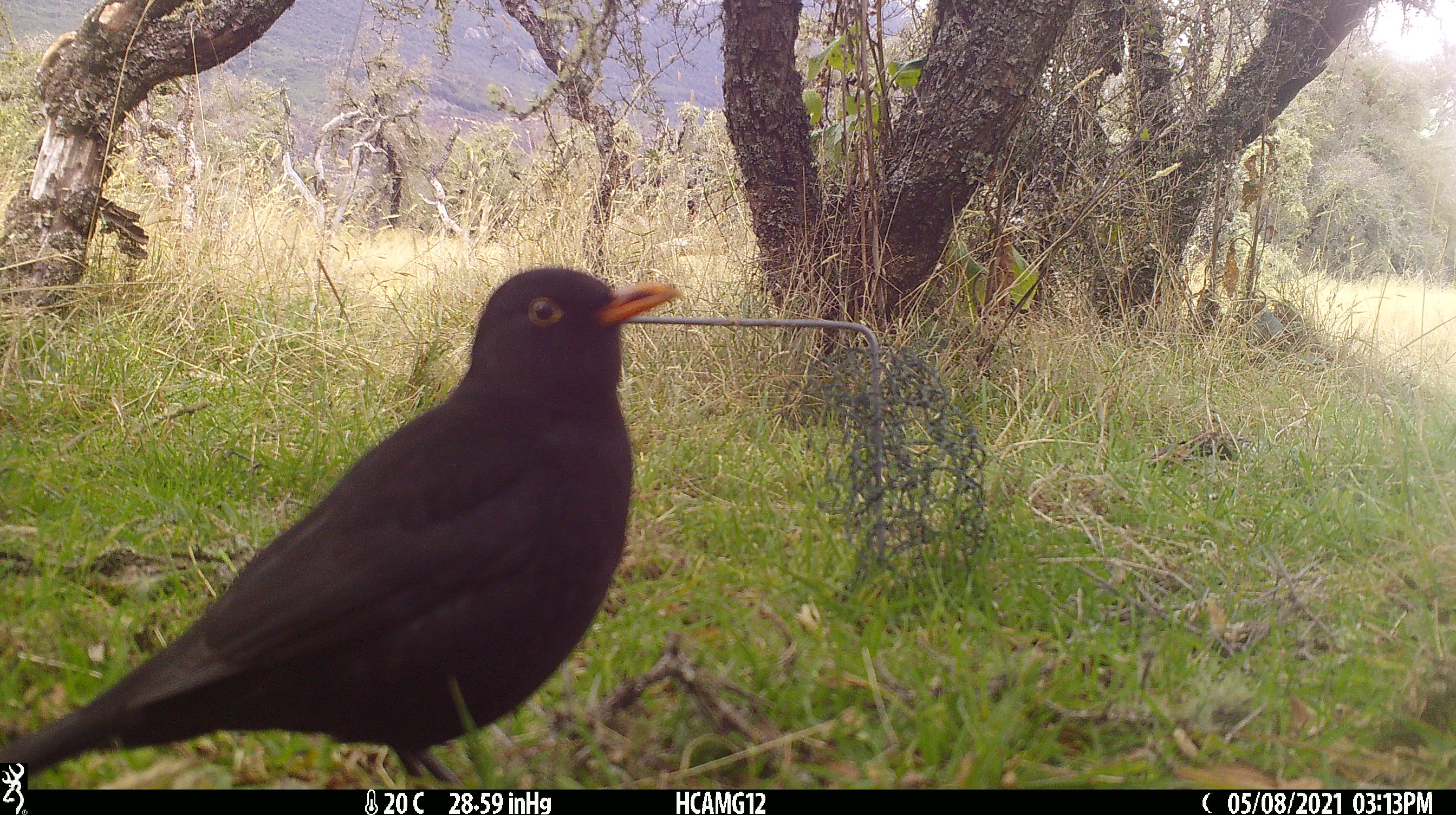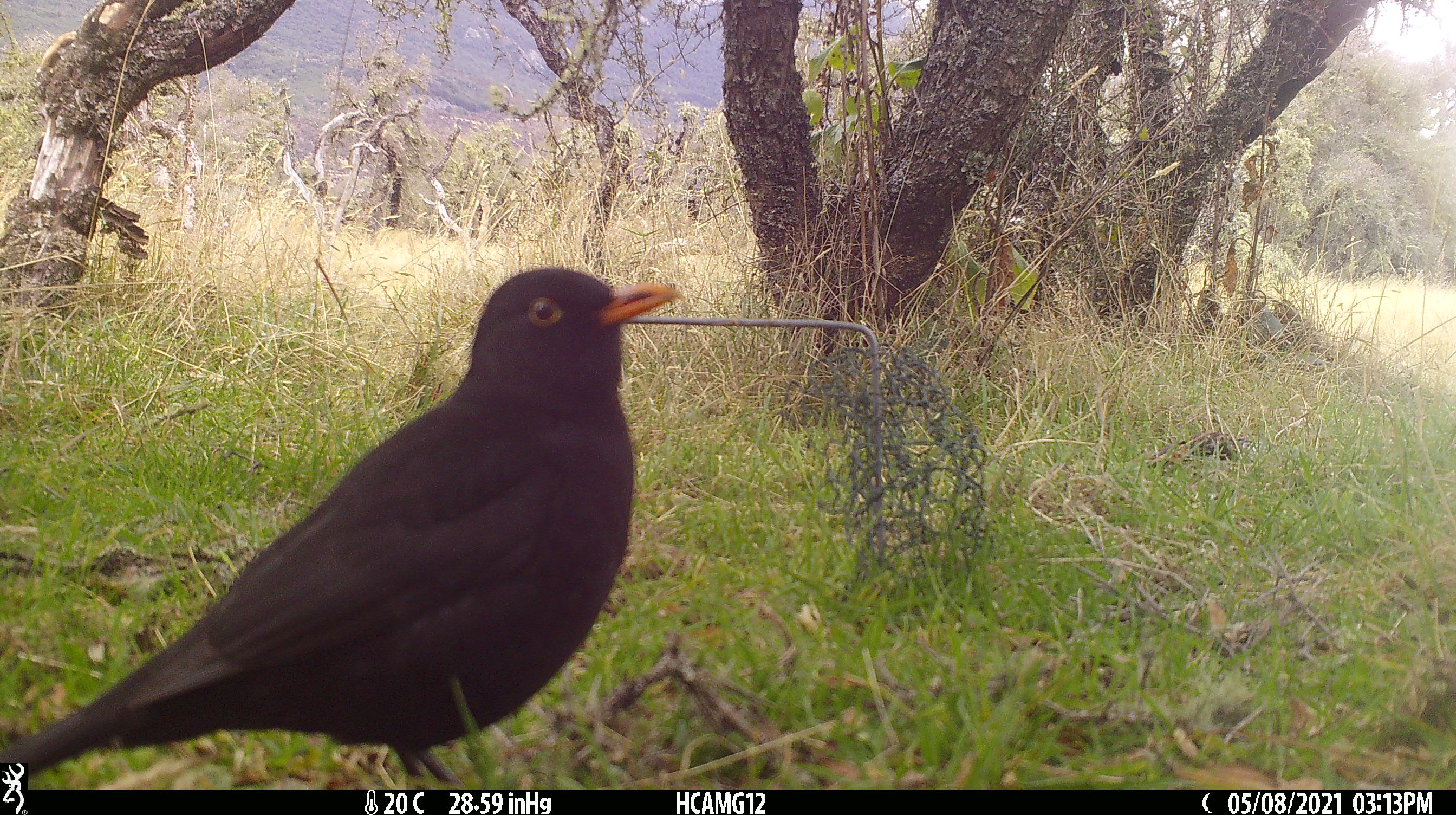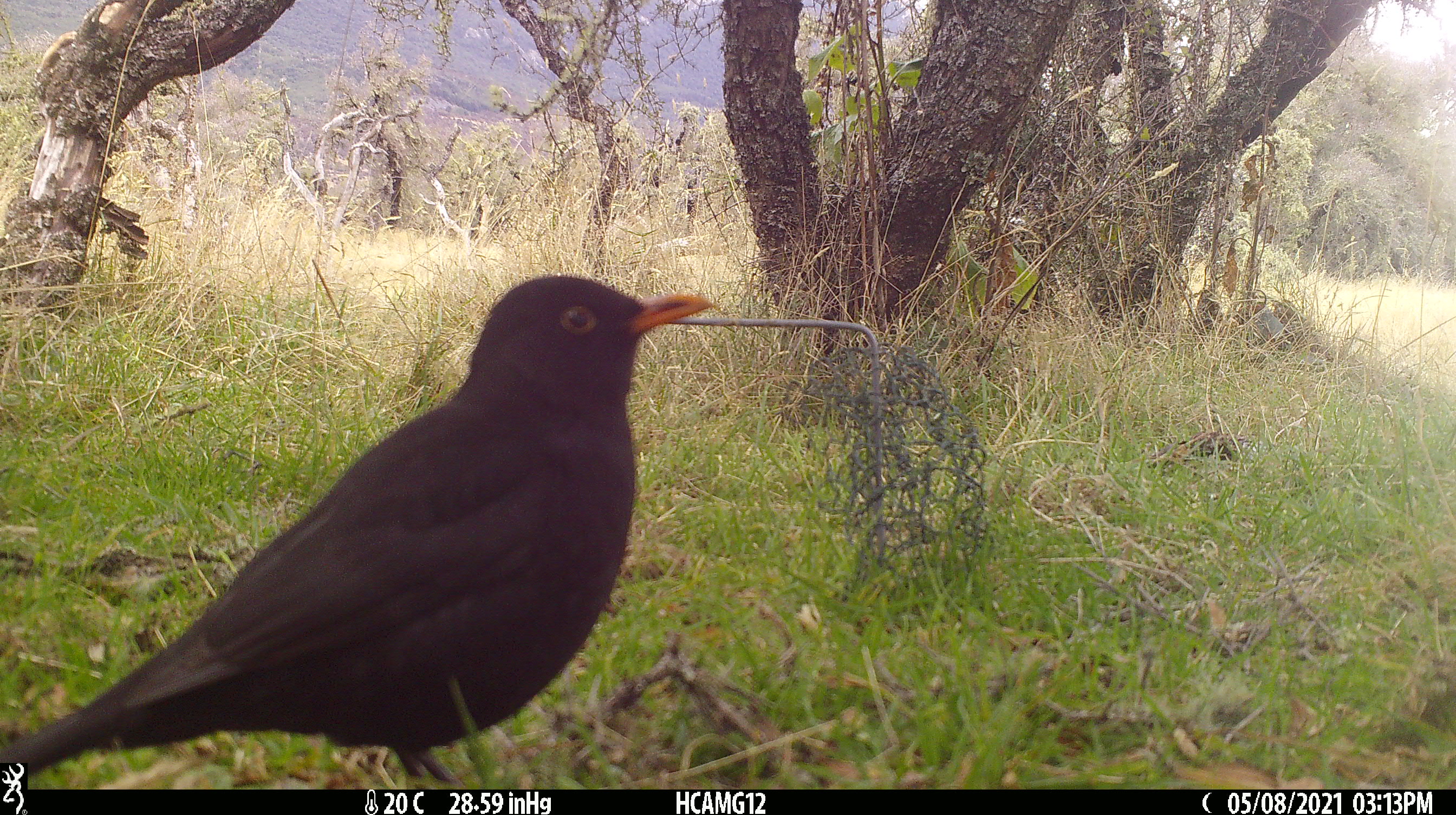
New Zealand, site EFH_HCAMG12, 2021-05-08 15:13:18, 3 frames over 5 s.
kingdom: Animalia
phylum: Chordata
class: Aves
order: Passeriformes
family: Turdidae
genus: Turdus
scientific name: Turdus merula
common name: eurasian blackbird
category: blackbird